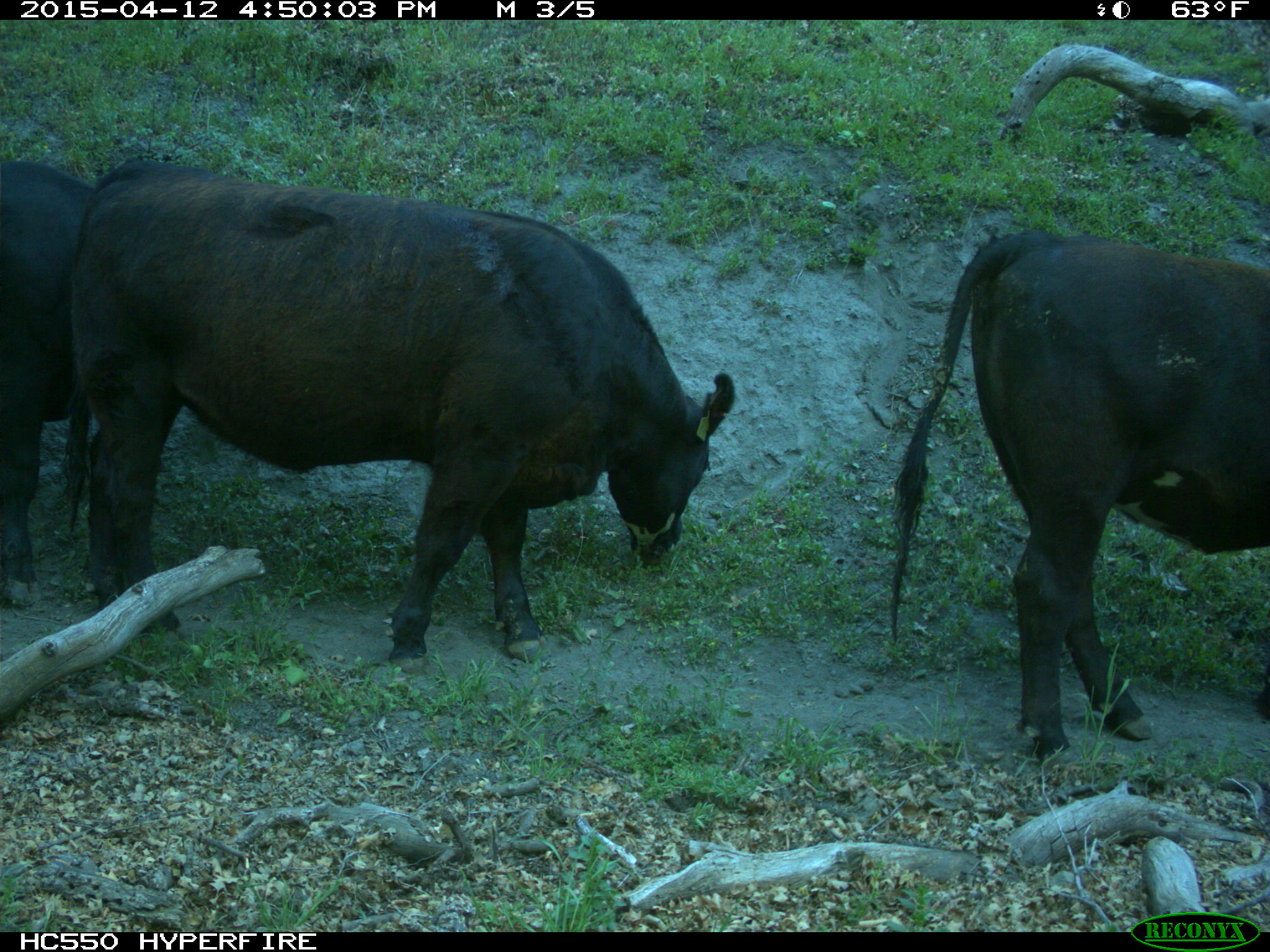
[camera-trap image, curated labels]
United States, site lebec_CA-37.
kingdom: Animalia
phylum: Chordata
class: Mammalia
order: Artiodactyla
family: Bovidae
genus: Bos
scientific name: Bos taurus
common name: domestic cow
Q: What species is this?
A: Bos taurus (domestic cow).